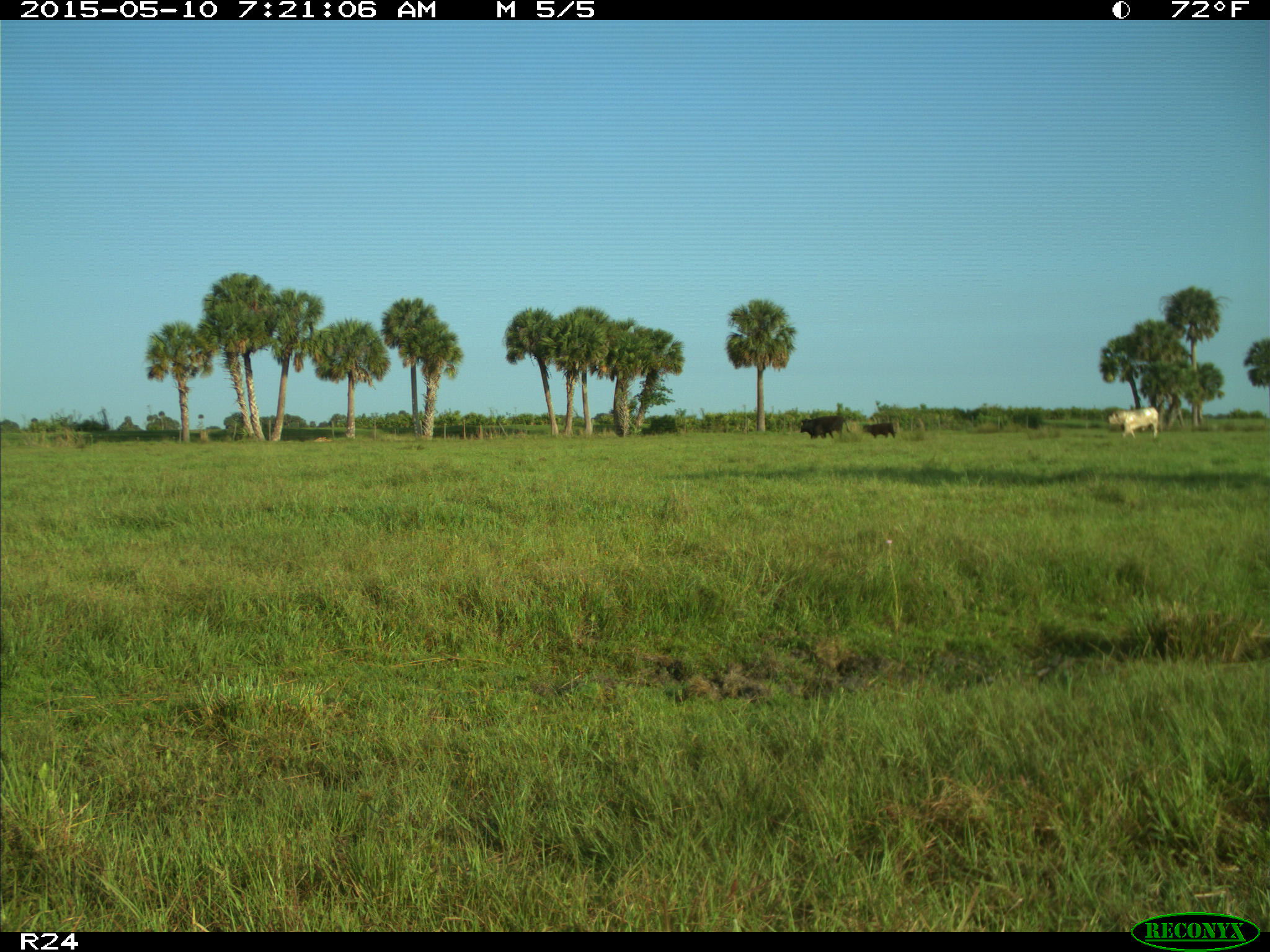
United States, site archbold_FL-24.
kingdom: Animalia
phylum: Chordata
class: Mammalia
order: Artiodactyla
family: Bovidae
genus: Bos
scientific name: Bos taurus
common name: domestic cow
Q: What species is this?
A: Bos taurus (domestic cow).